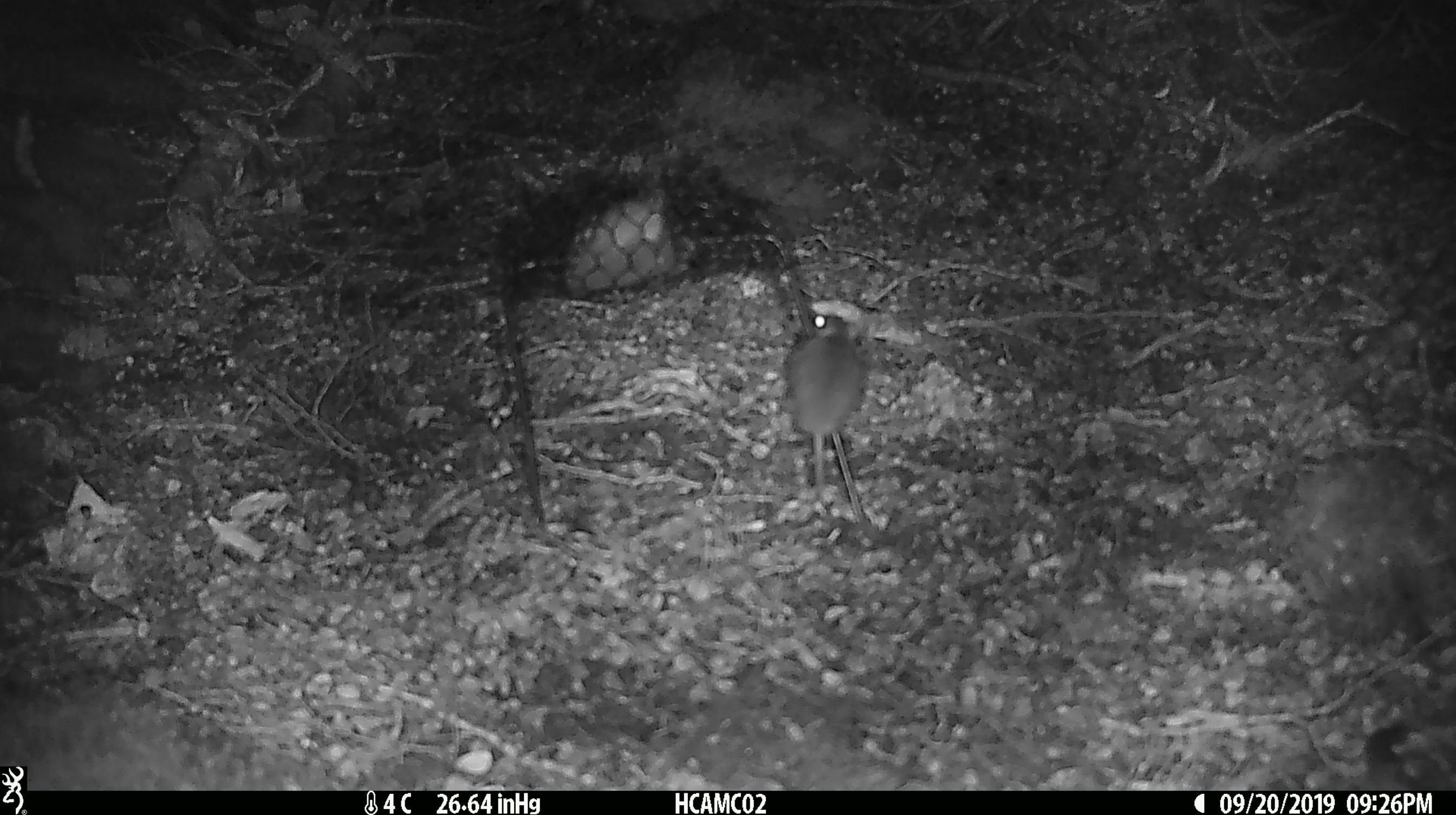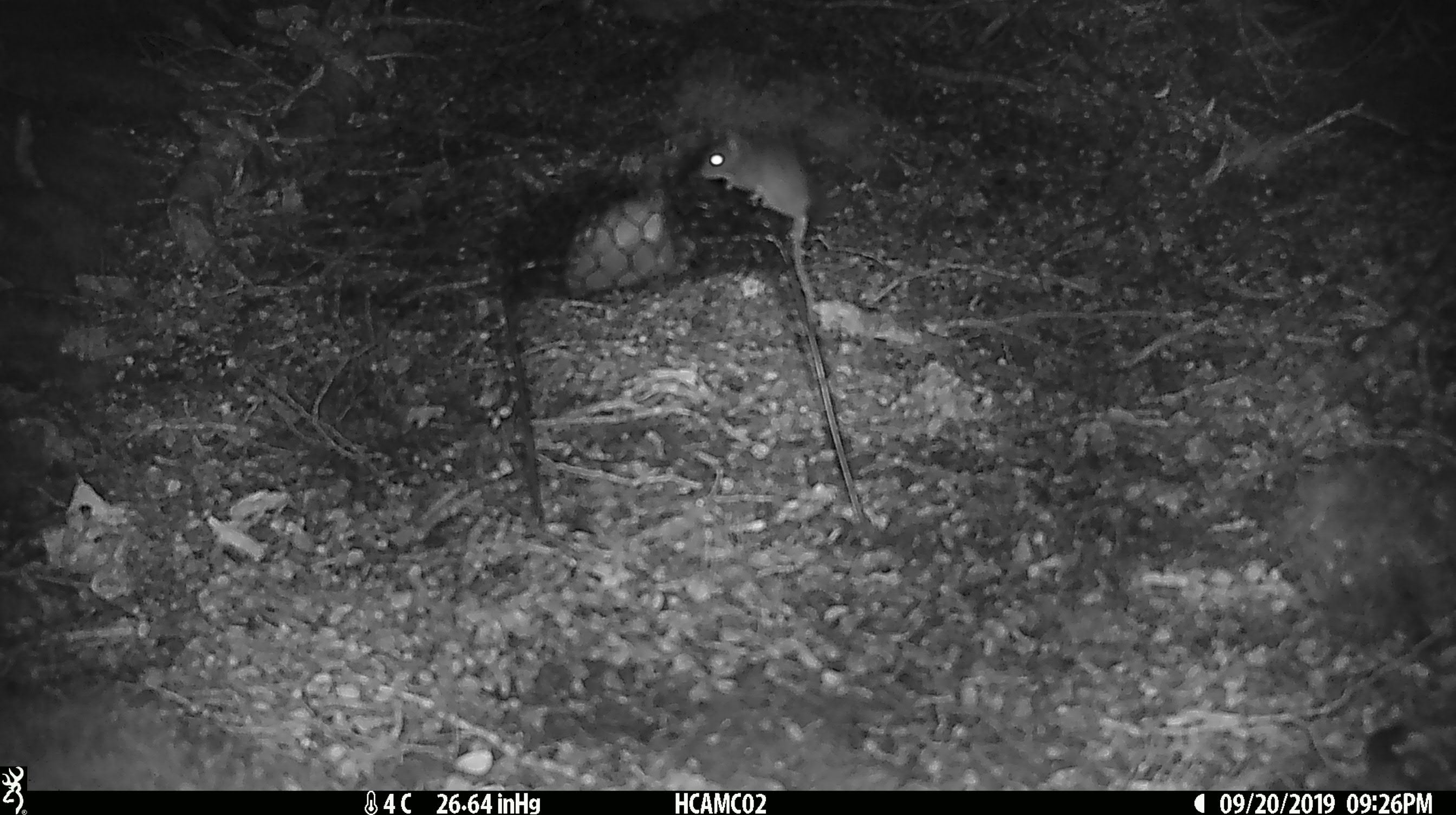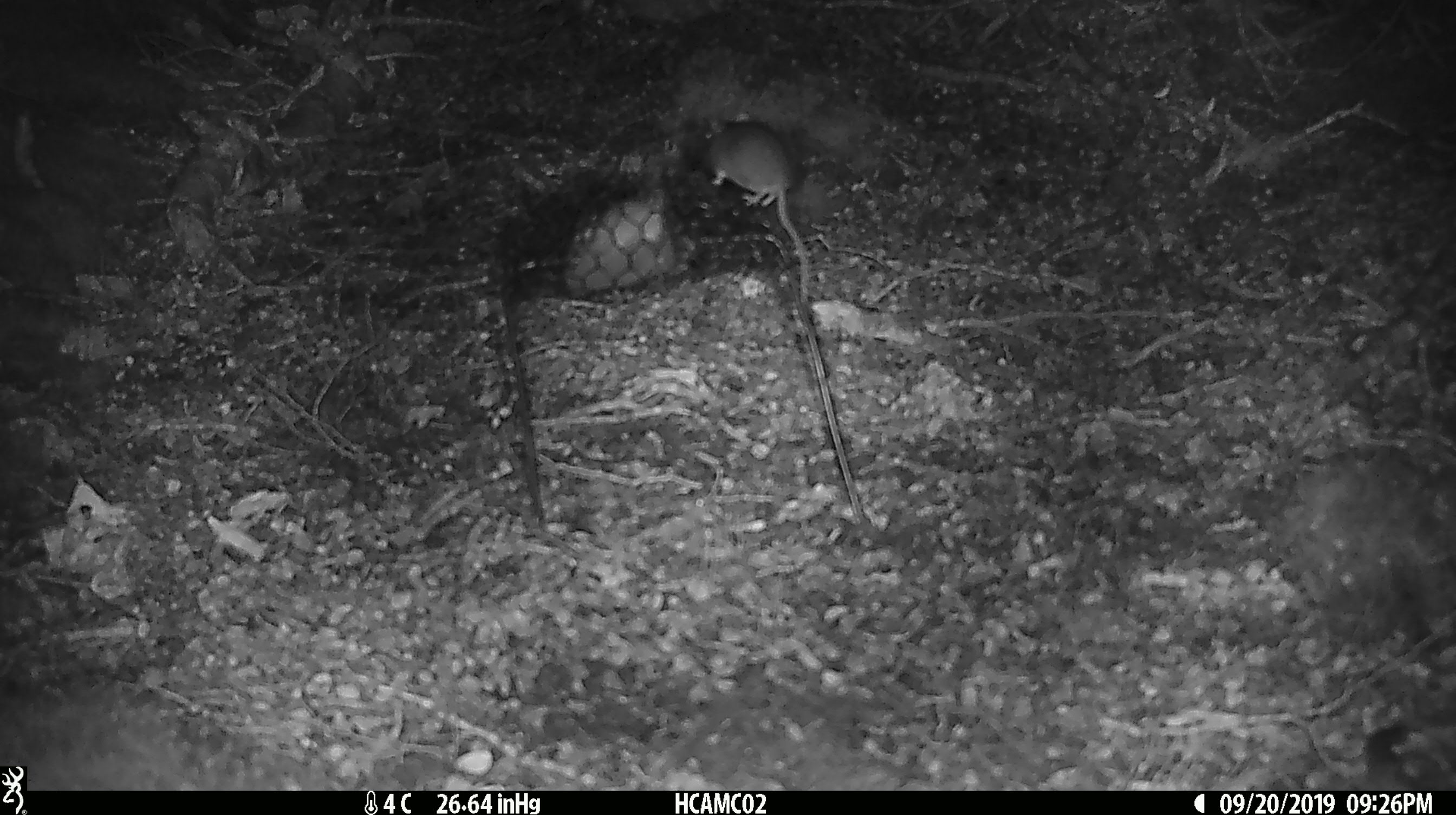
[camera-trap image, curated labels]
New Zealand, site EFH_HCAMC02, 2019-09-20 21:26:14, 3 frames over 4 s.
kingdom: Animalia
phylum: Chordata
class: Mammalia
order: Rodentia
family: Muridae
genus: Mus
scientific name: Mus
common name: mouse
Mouse (Mus).